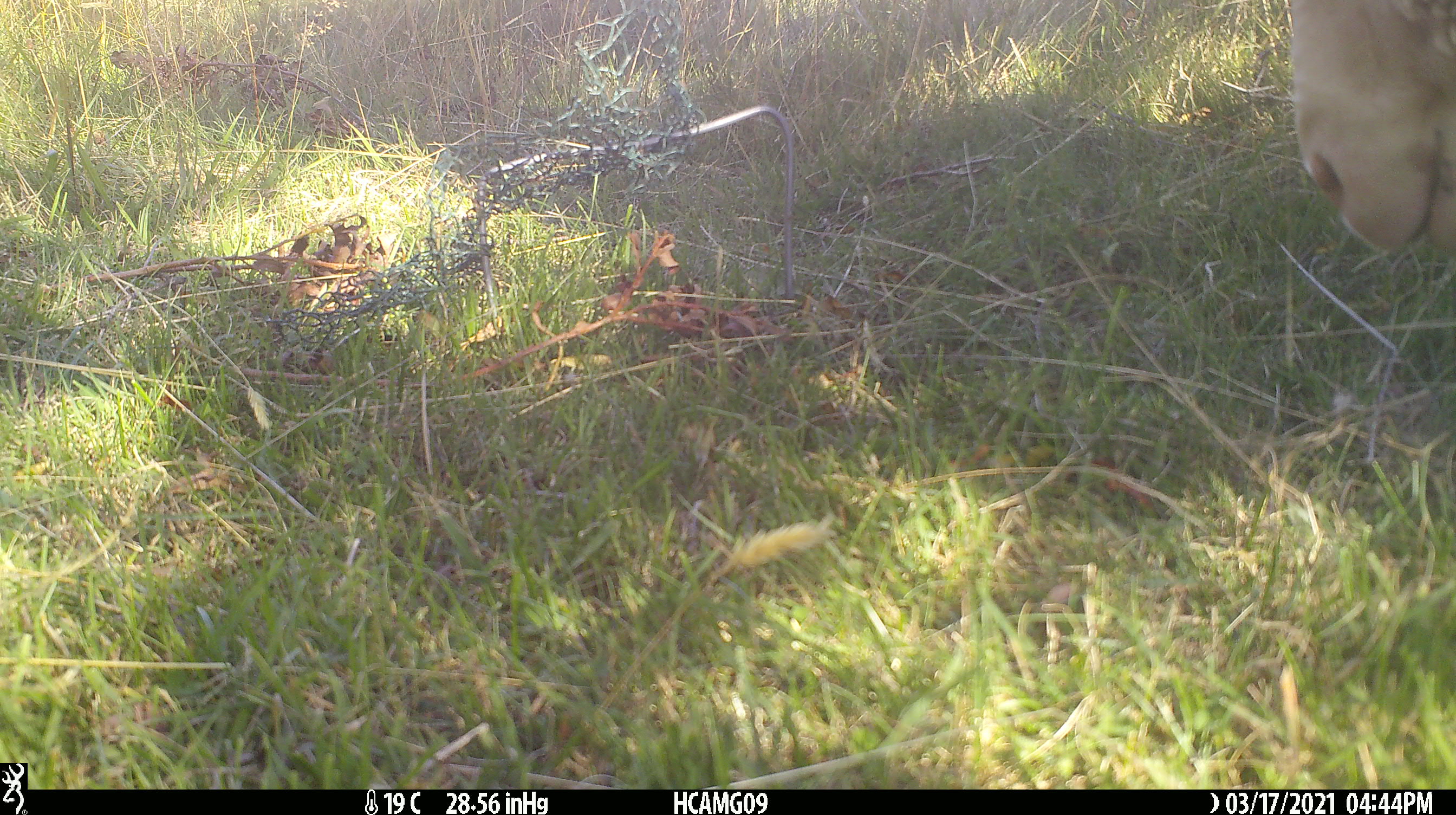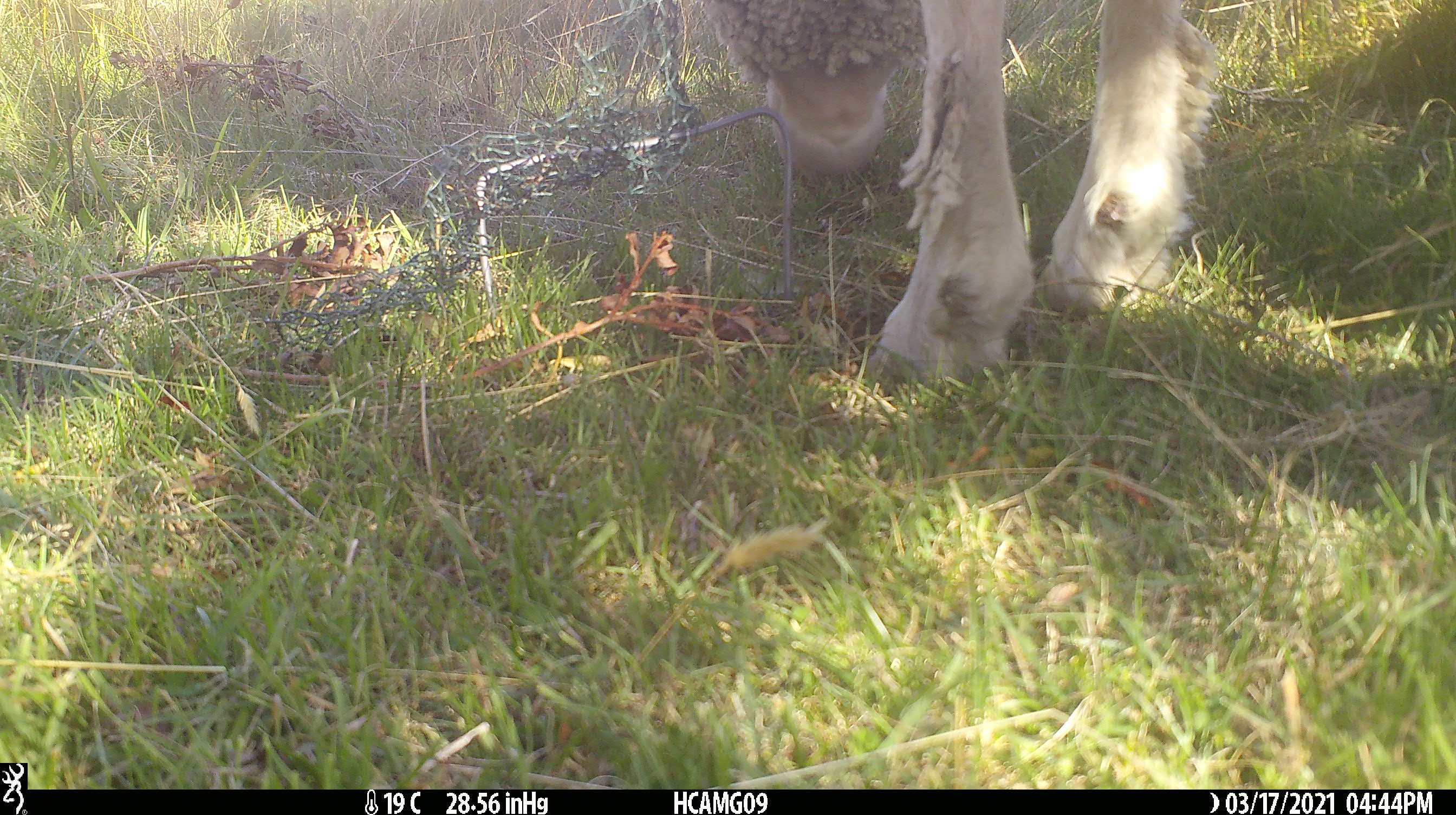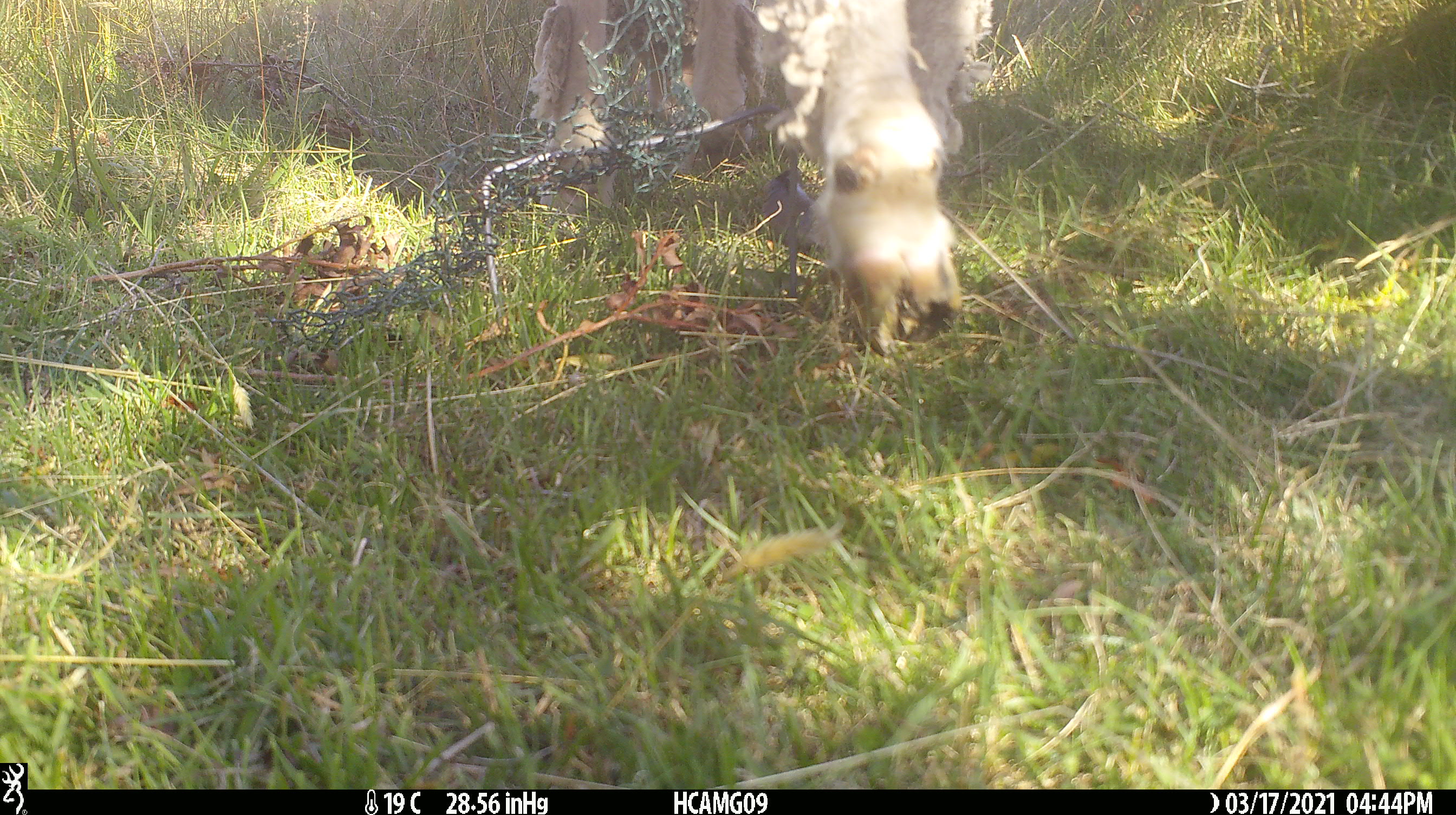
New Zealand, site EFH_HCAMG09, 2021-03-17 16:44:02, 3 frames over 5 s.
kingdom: Animalia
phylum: Chordata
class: Mammalia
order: Artiodactyla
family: Bovidae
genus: Ovis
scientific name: Ovis aries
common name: domestic sheep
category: sheep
Sheep (domestic sheep) (Ovis aries).